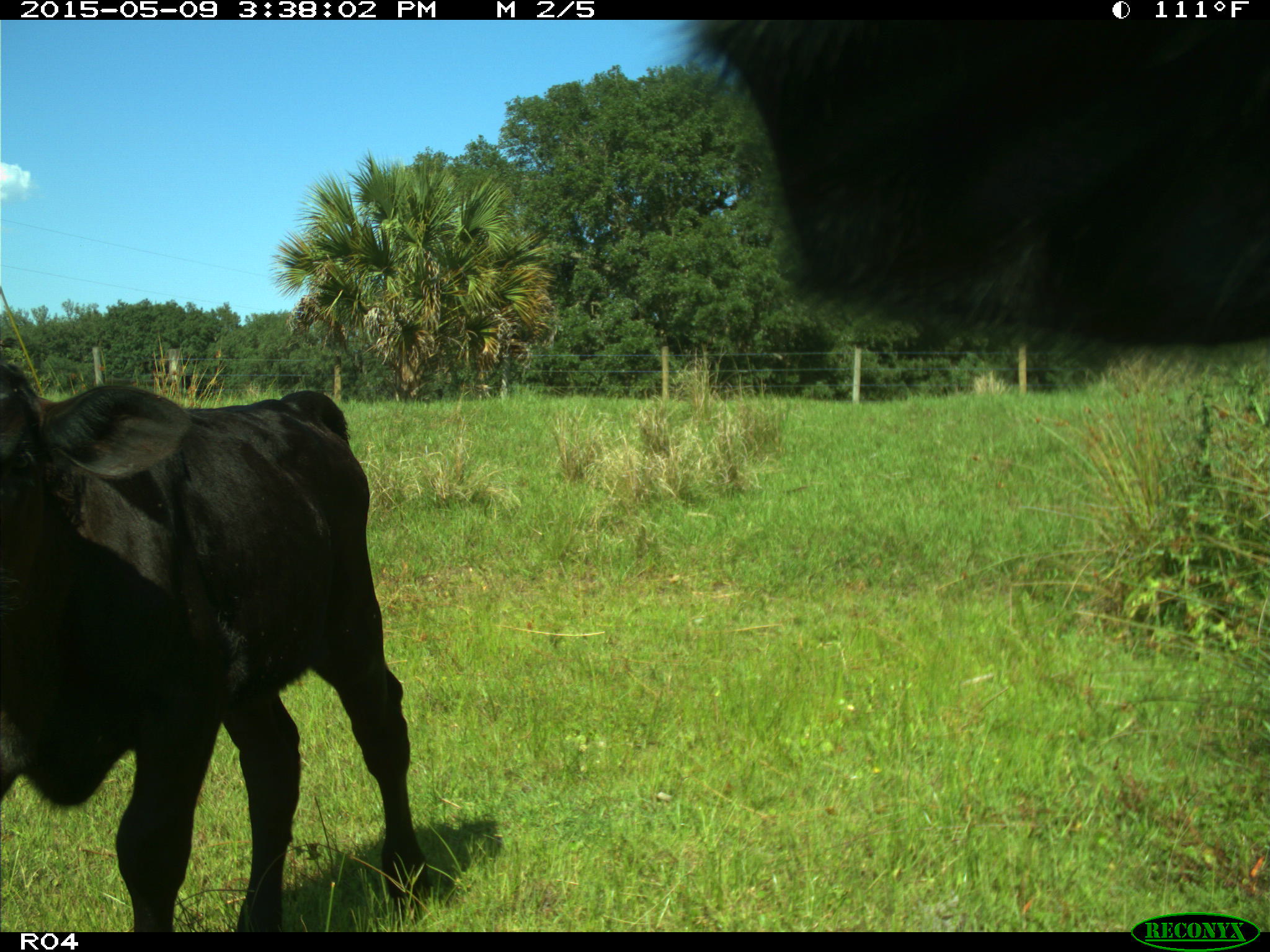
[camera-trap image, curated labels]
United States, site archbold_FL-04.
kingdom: Animalia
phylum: Chordata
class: Mammalia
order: Artiodactyla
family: Bovidae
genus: Bos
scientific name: Bos taurus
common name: domestic cow